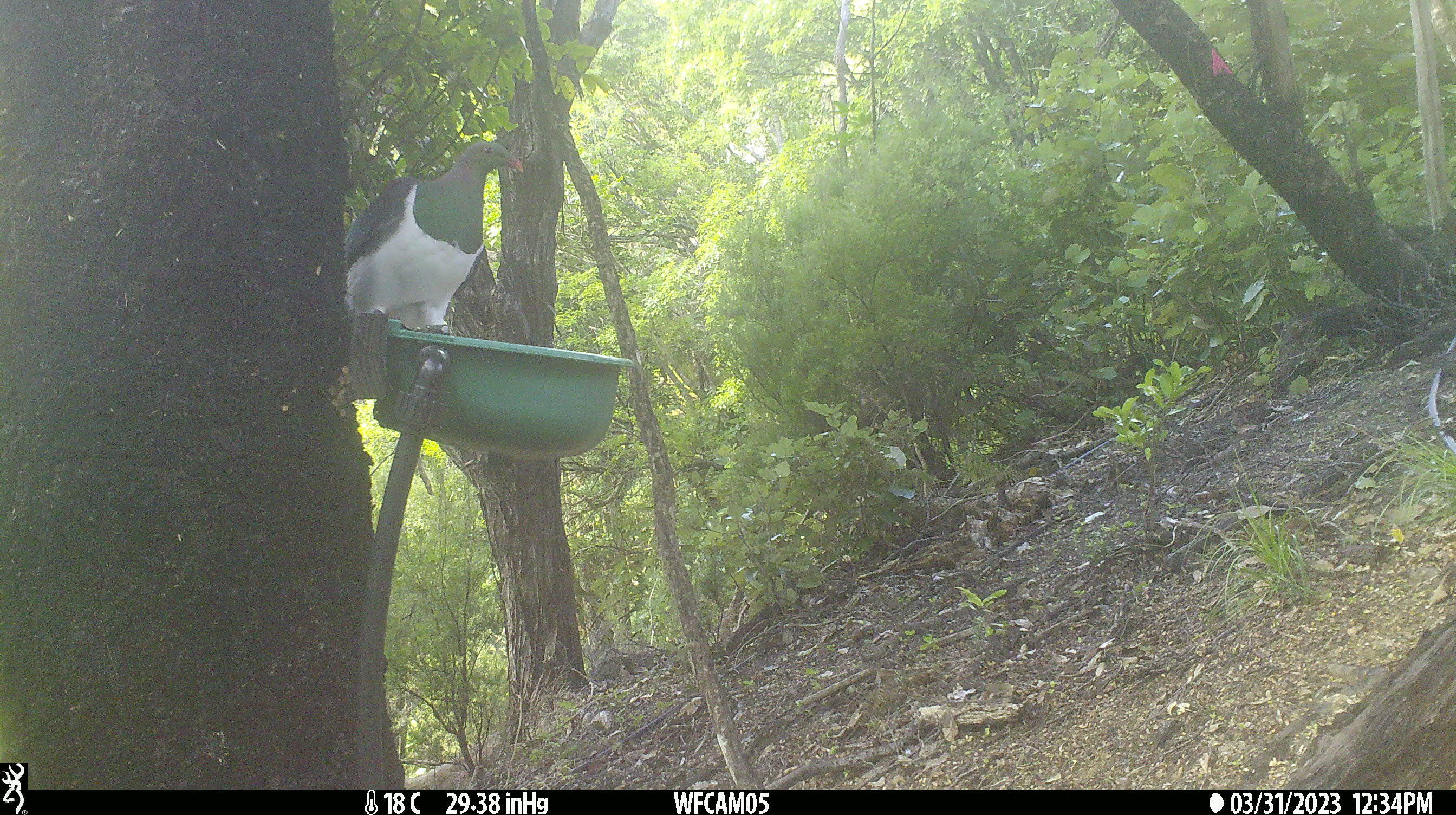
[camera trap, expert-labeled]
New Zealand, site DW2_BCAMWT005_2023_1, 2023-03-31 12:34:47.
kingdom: Animalia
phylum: Chordata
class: Aves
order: Columbiformes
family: Columbidae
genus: Hemiphaga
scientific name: Hemiphaga novaeseelandiae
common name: new zealand pigeon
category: kereru